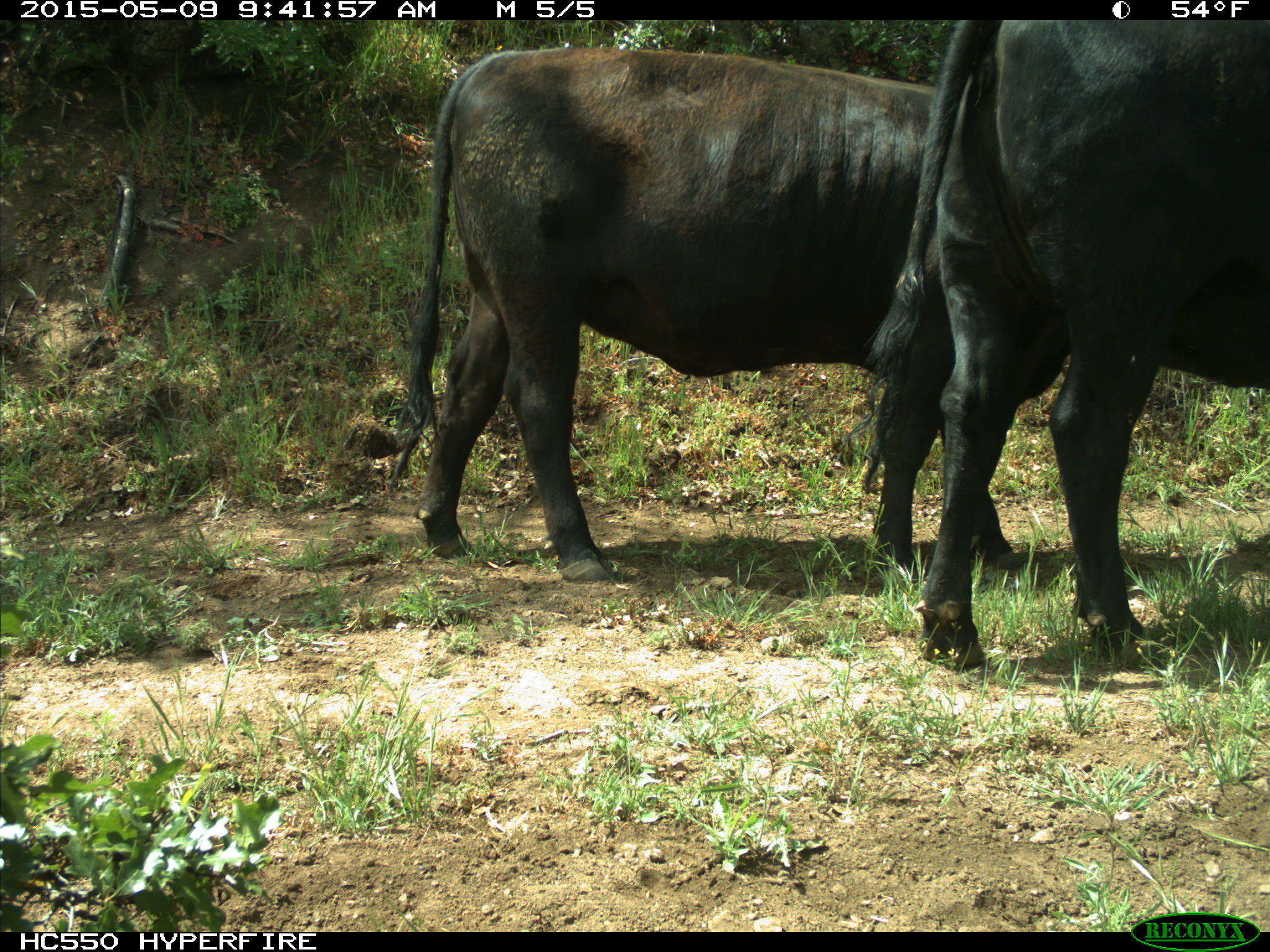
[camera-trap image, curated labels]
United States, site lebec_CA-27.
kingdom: Animalia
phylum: Chordata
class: Mammalia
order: Artiodactyla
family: Bovidae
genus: Bos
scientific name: Bos taurus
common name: domestic cow